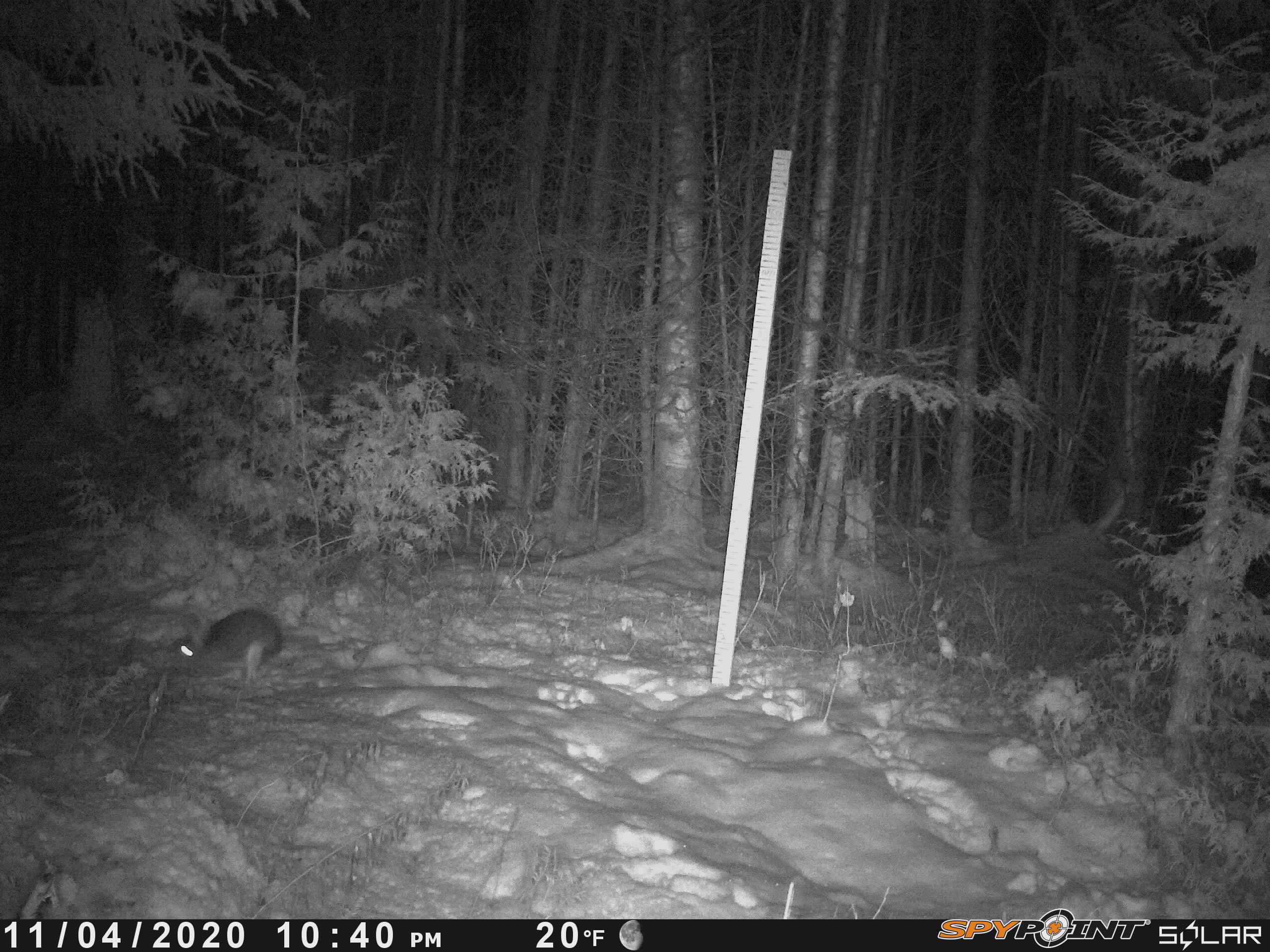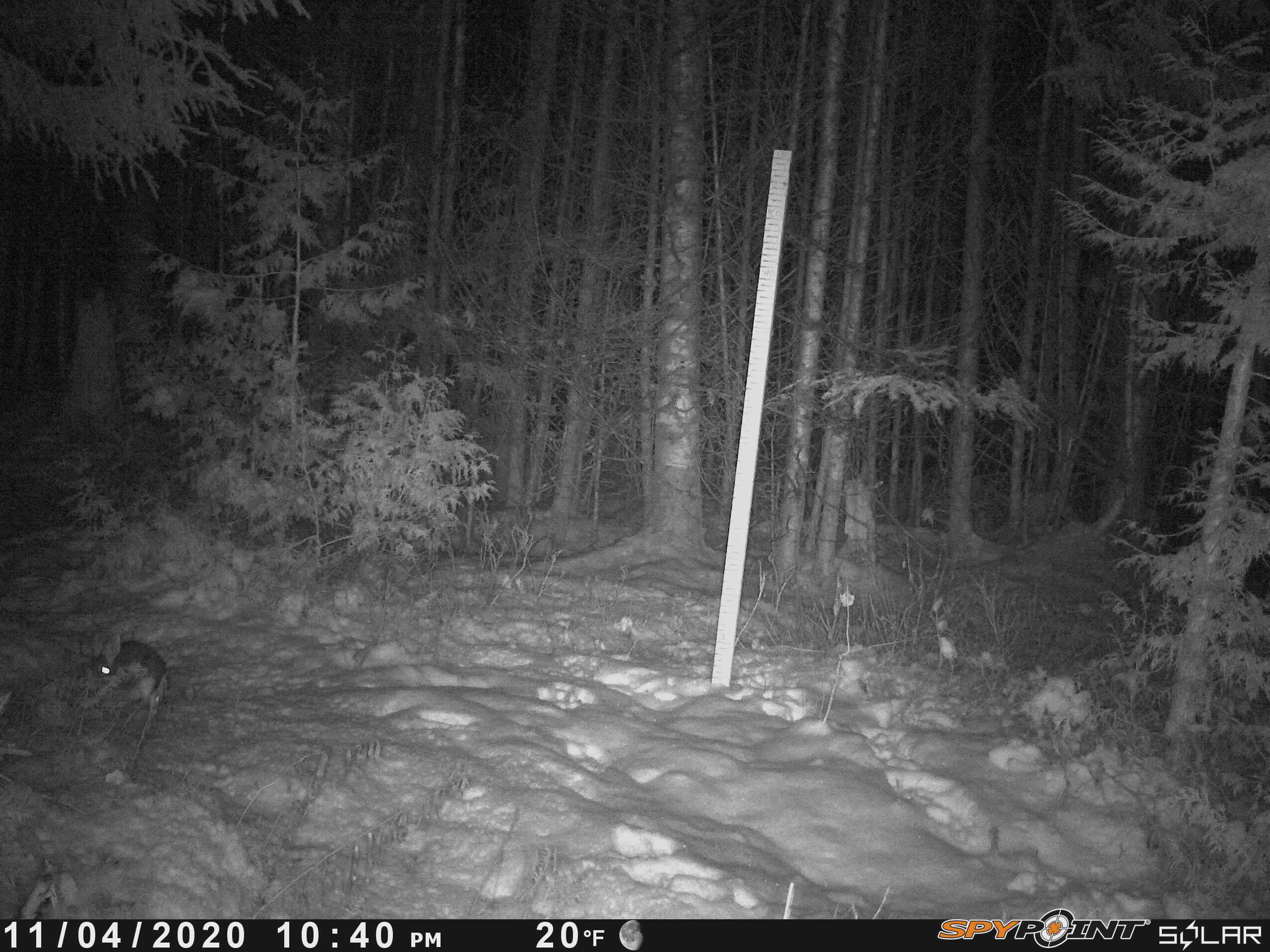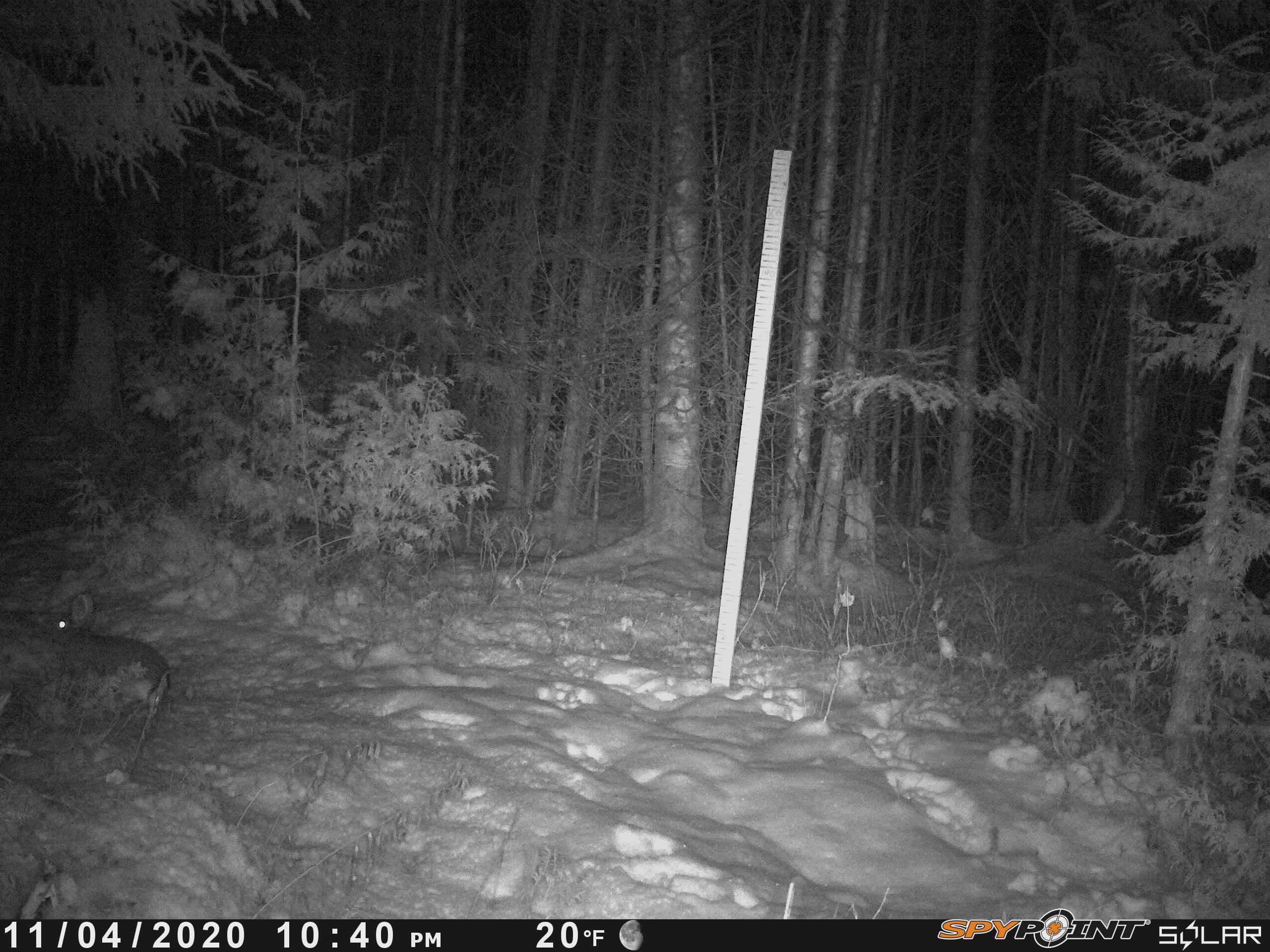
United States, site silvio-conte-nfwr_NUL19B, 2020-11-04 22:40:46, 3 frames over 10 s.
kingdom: Animalia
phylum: Chordata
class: Mammalia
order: Lagomorpha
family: Leporidae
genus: Lepus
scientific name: Lepus americanus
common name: snowshoe hare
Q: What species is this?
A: Snowshoe hare (Lepus americanus).